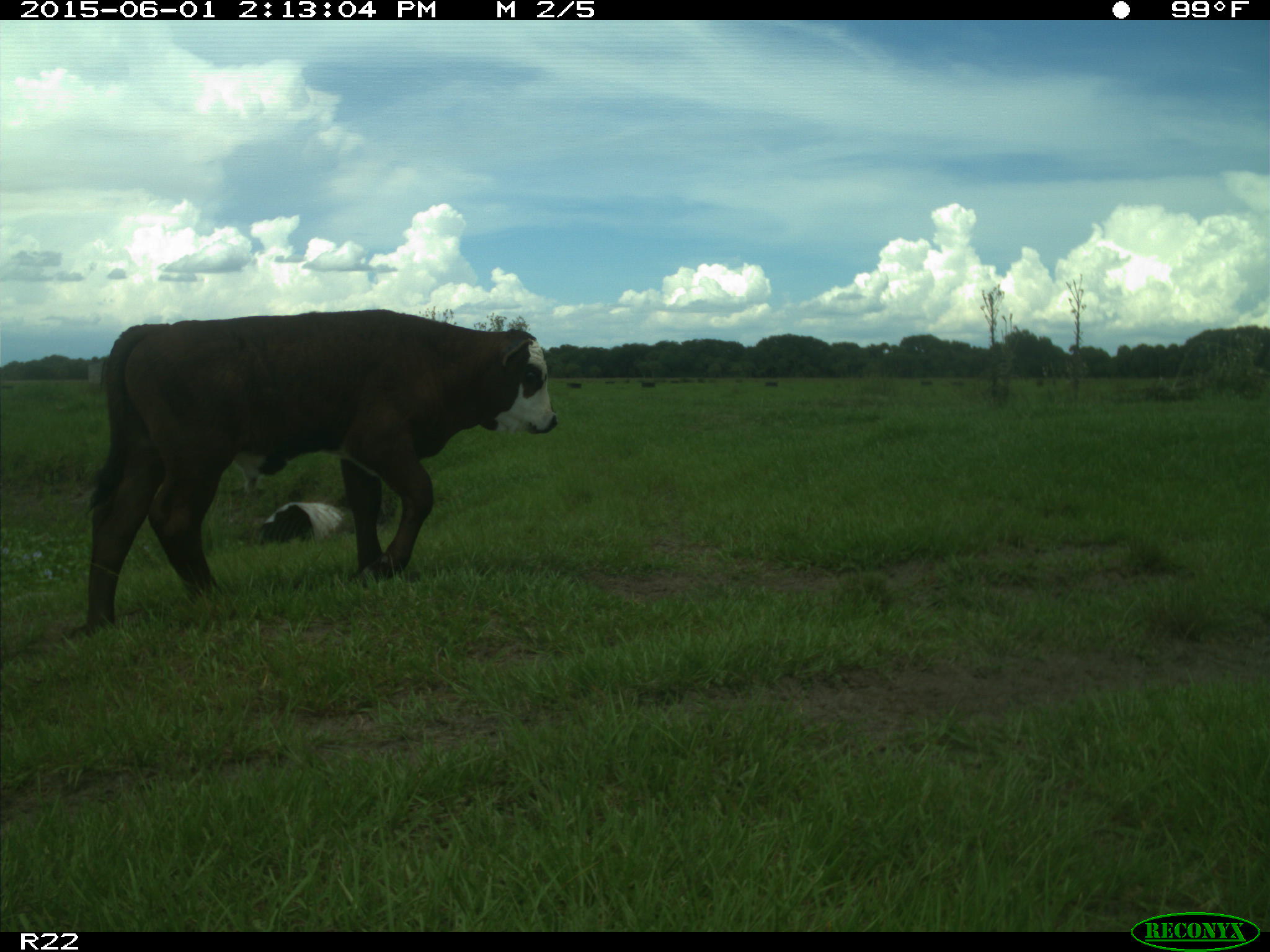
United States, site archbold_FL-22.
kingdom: Animalia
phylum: Chordata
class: Mammalia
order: Artiodactyla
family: Bovidae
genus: Bos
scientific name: Bos taurus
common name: domestic cow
Bos taurus (domestic cow).